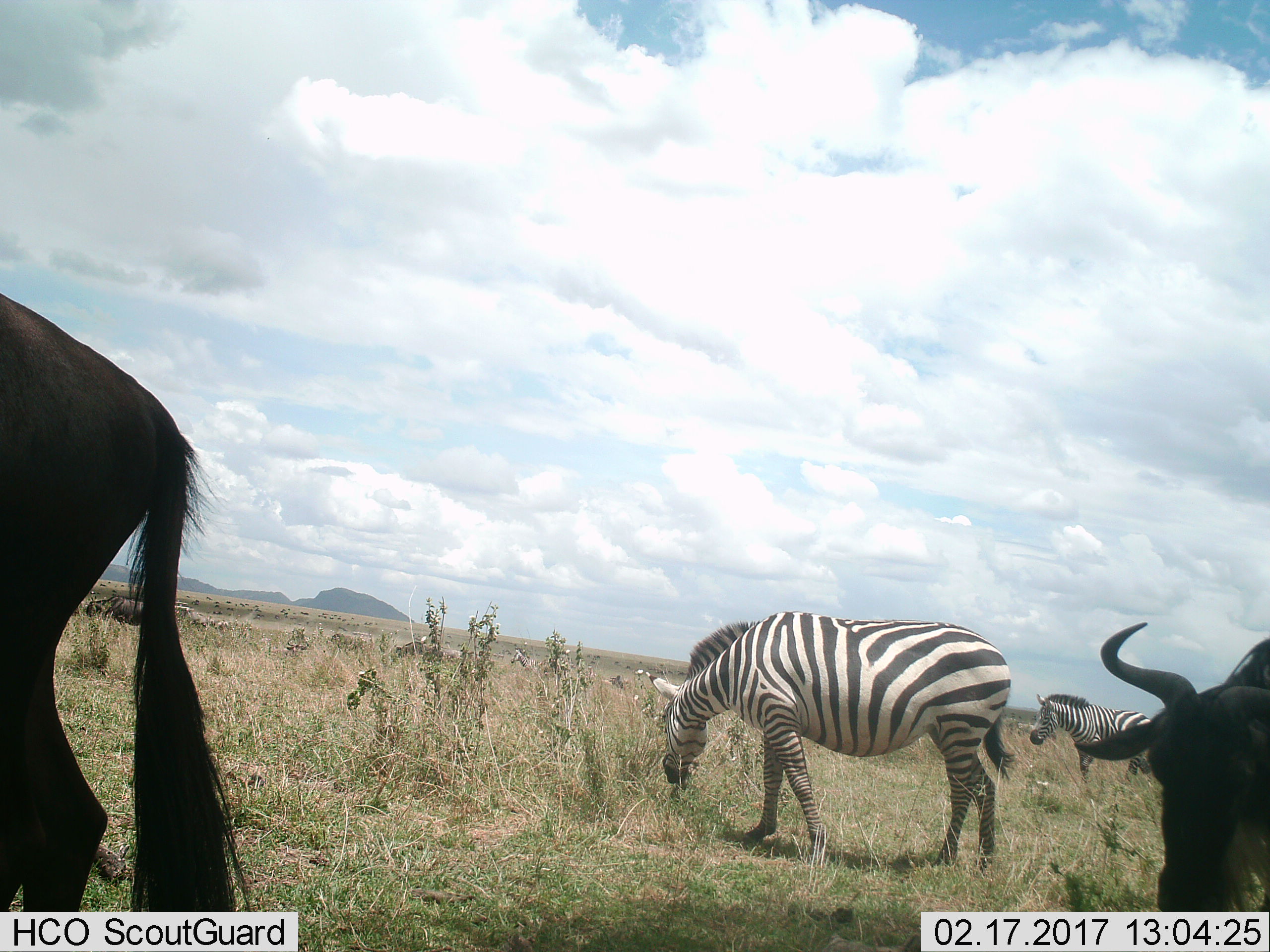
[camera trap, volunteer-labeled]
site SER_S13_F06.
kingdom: Animalia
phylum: Chordata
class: Mammalia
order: Artiodactyla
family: Bovidae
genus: Connochaetes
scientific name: Connochaetes taurinus taurinus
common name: blue wildebeest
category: wildebeestblue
Wildebeestblue (blue wildebeest) (Connochaetes taurinus taurinus), count 11-50. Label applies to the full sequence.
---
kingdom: Animalia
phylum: Chordata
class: Mammalia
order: Perissodactyla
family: Equidae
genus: Equus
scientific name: Equus quagga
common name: plains zebra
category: zebraplains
Zebraplains (plains zebra) (Equus quagga), count 3. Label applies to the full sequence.